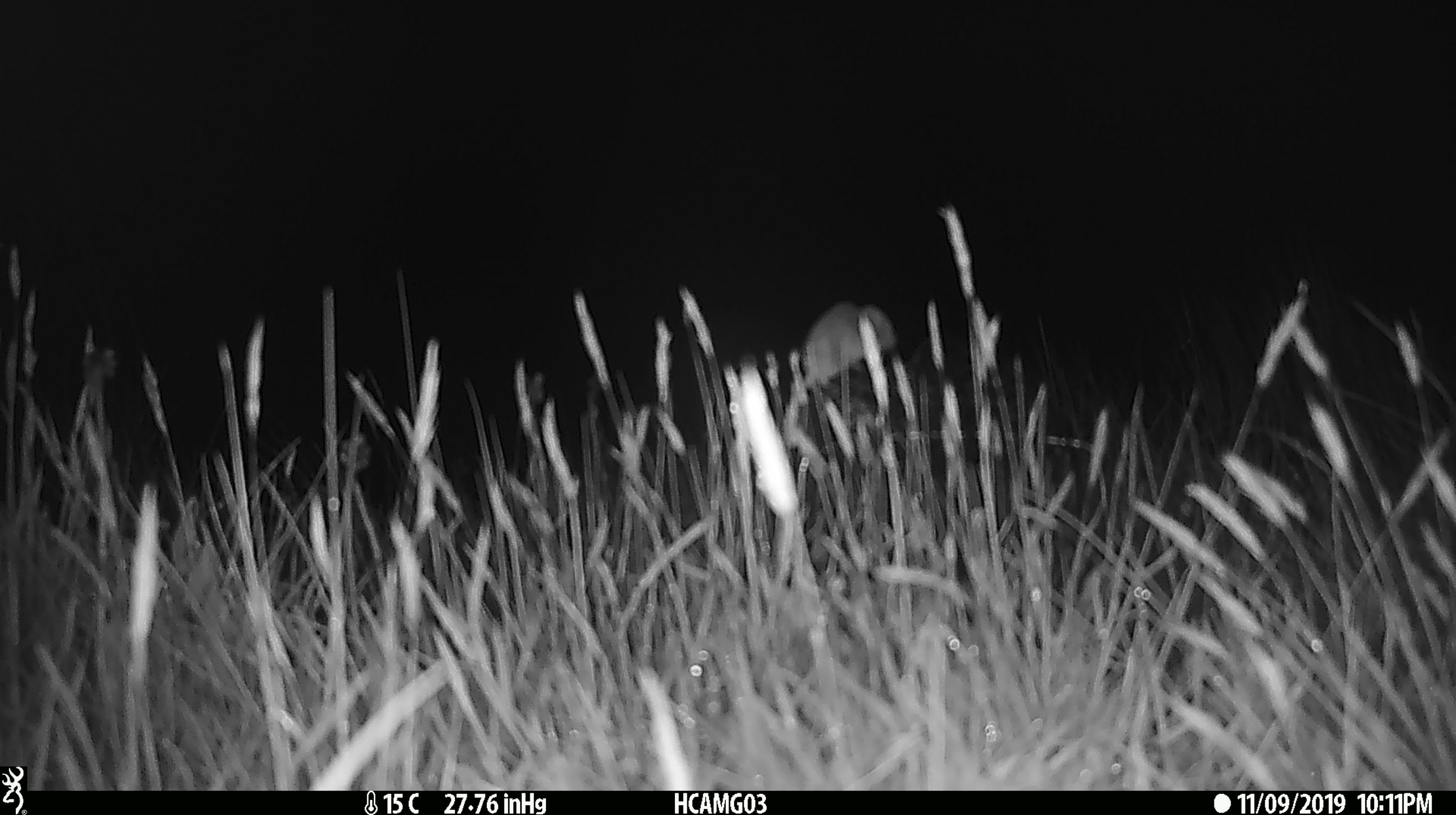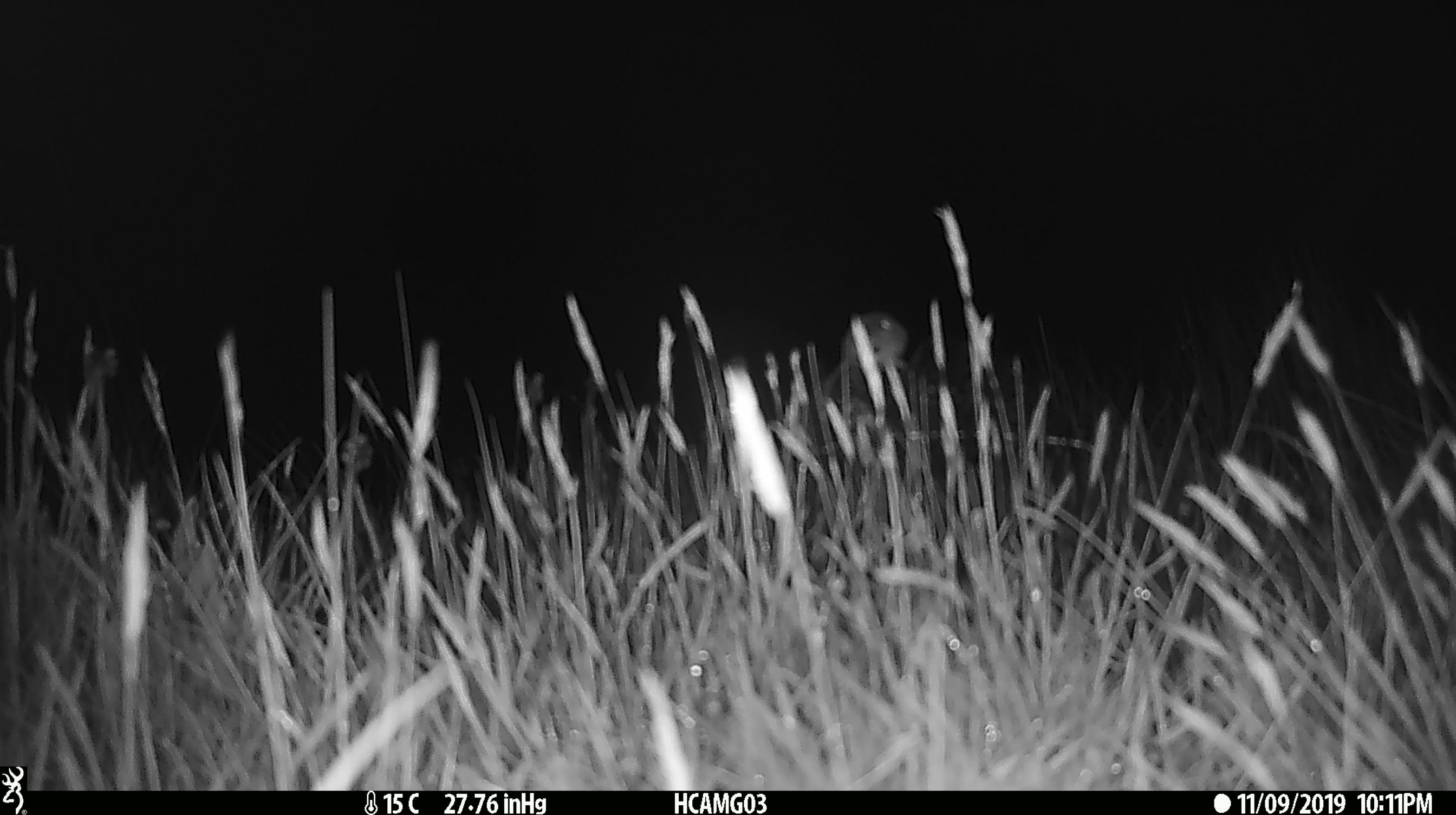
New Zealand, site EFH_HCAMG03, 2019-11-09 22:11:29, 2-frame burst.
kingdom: Animalia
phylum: Chordata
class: Mammalia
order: Rodentia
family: Muridae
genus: Mus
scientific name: Mus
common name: mouse